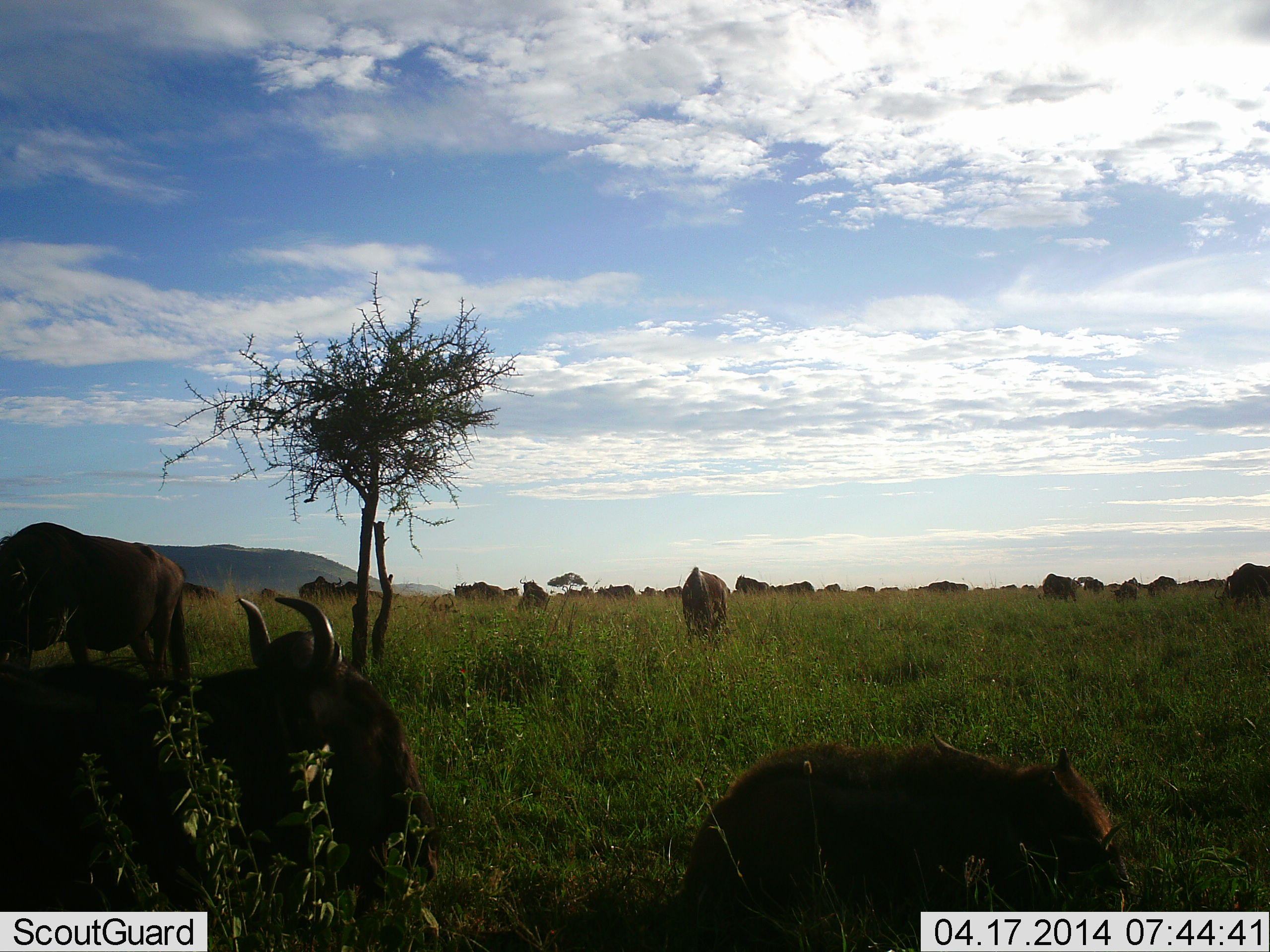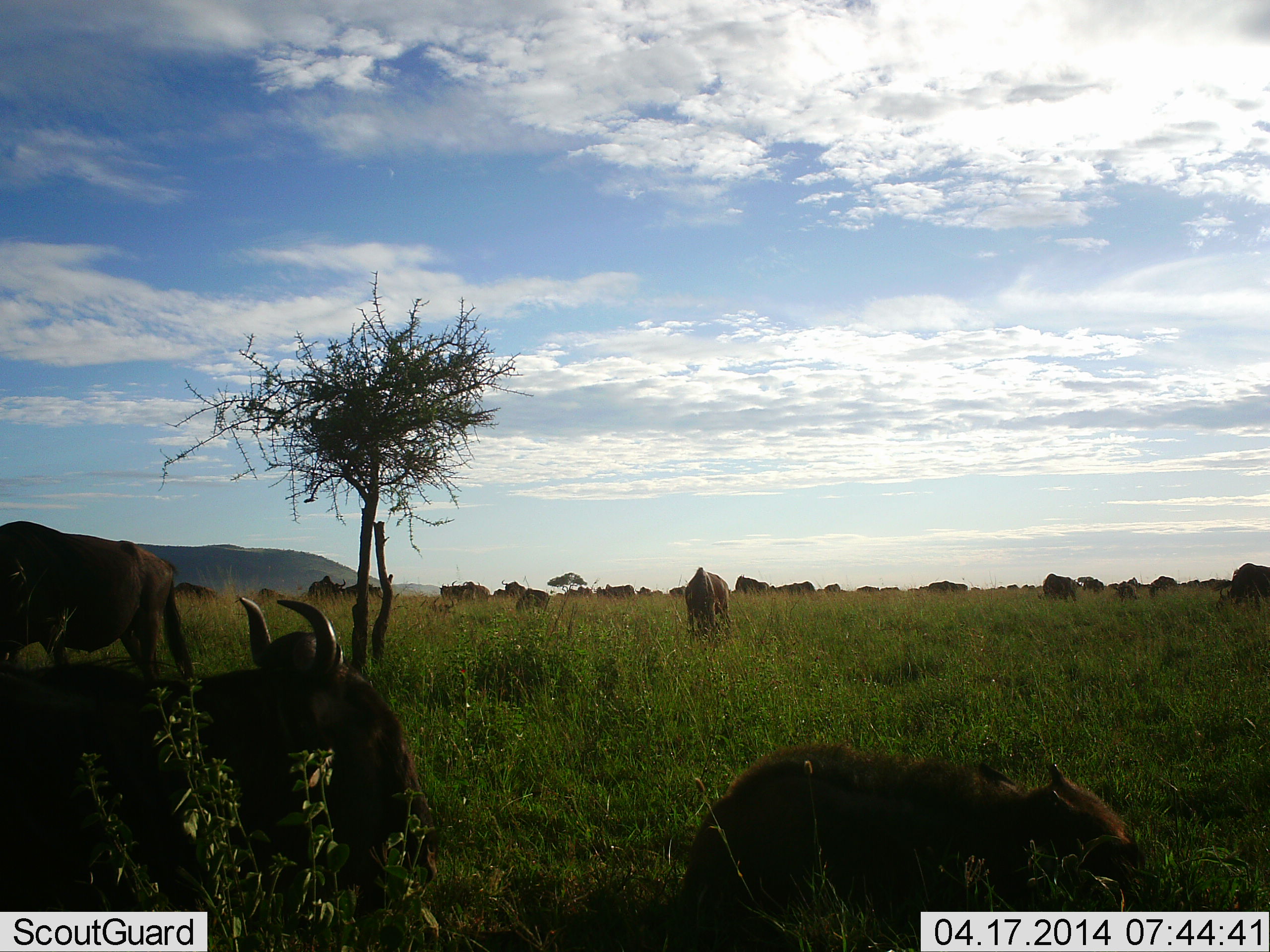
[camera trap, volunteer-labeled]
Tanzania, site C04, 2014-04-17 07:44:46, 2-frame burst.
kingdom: Animalia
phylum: Chordata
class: Mammalia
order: Artiodactyla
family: Bovidae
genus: Connochaetes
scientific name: Connochaetes taurinus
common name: blue wildebeest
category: wildebeest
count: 11-50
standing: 40%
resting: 80%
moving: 40%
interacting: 0%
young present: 60%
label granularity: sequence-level